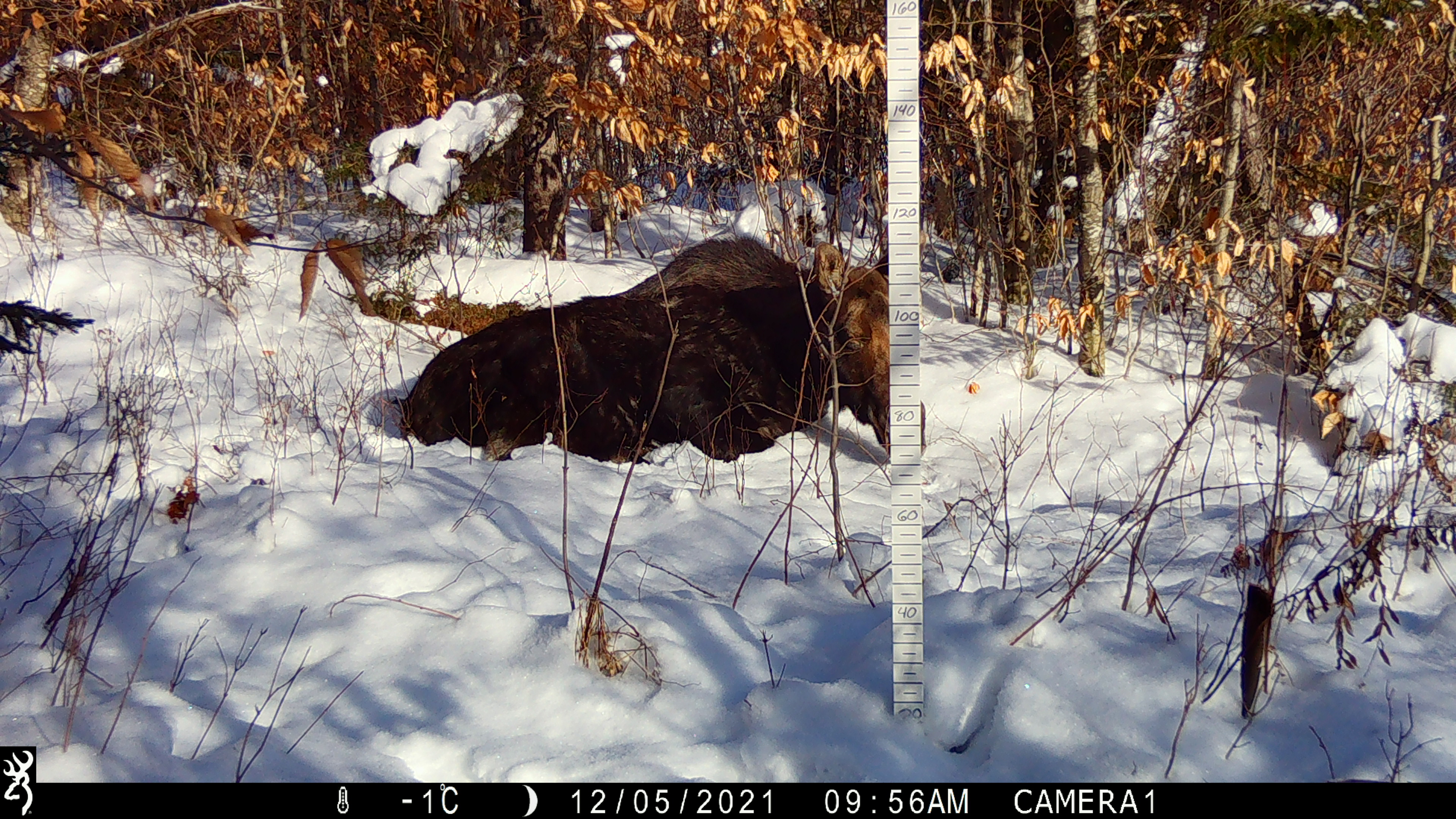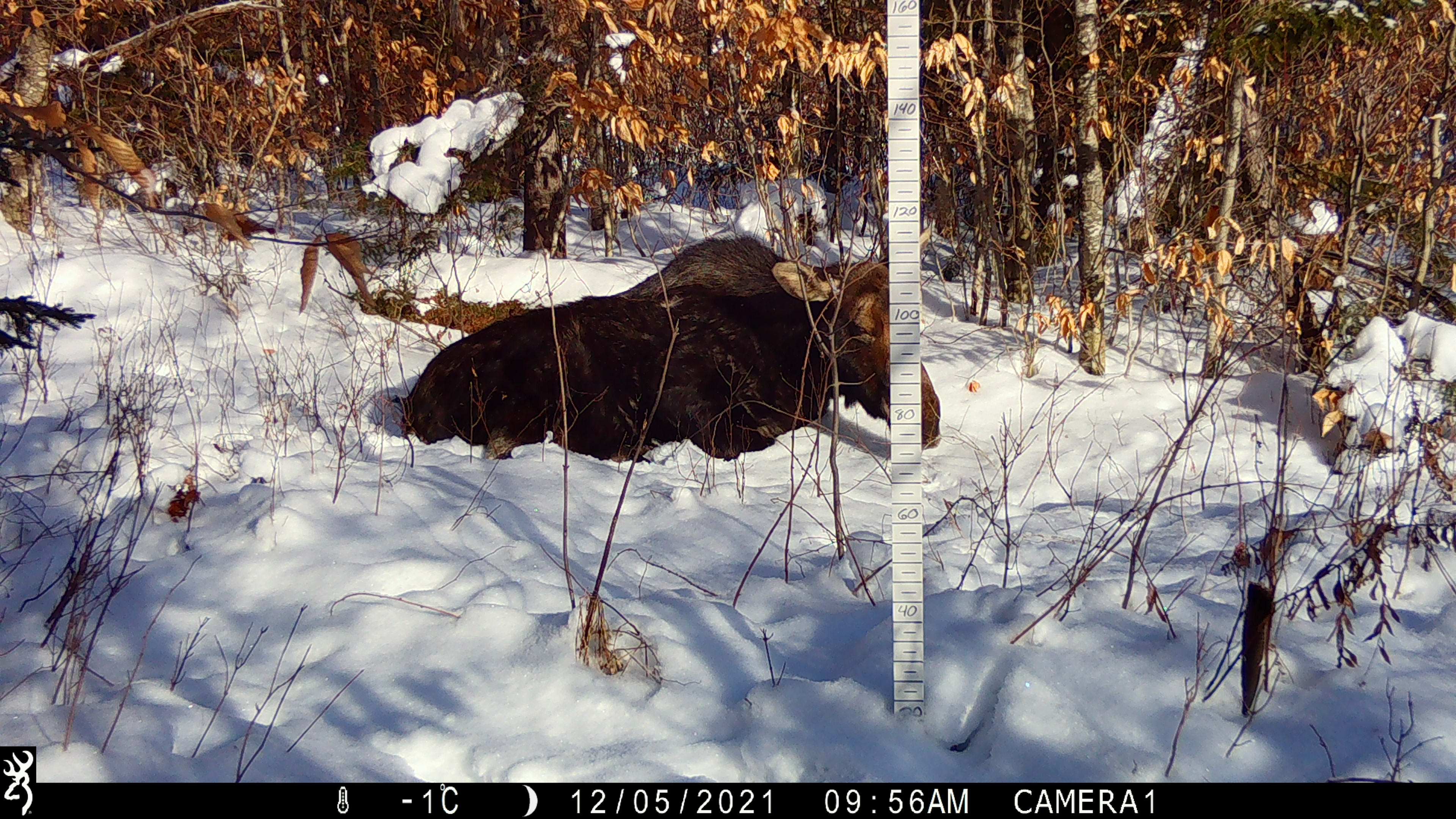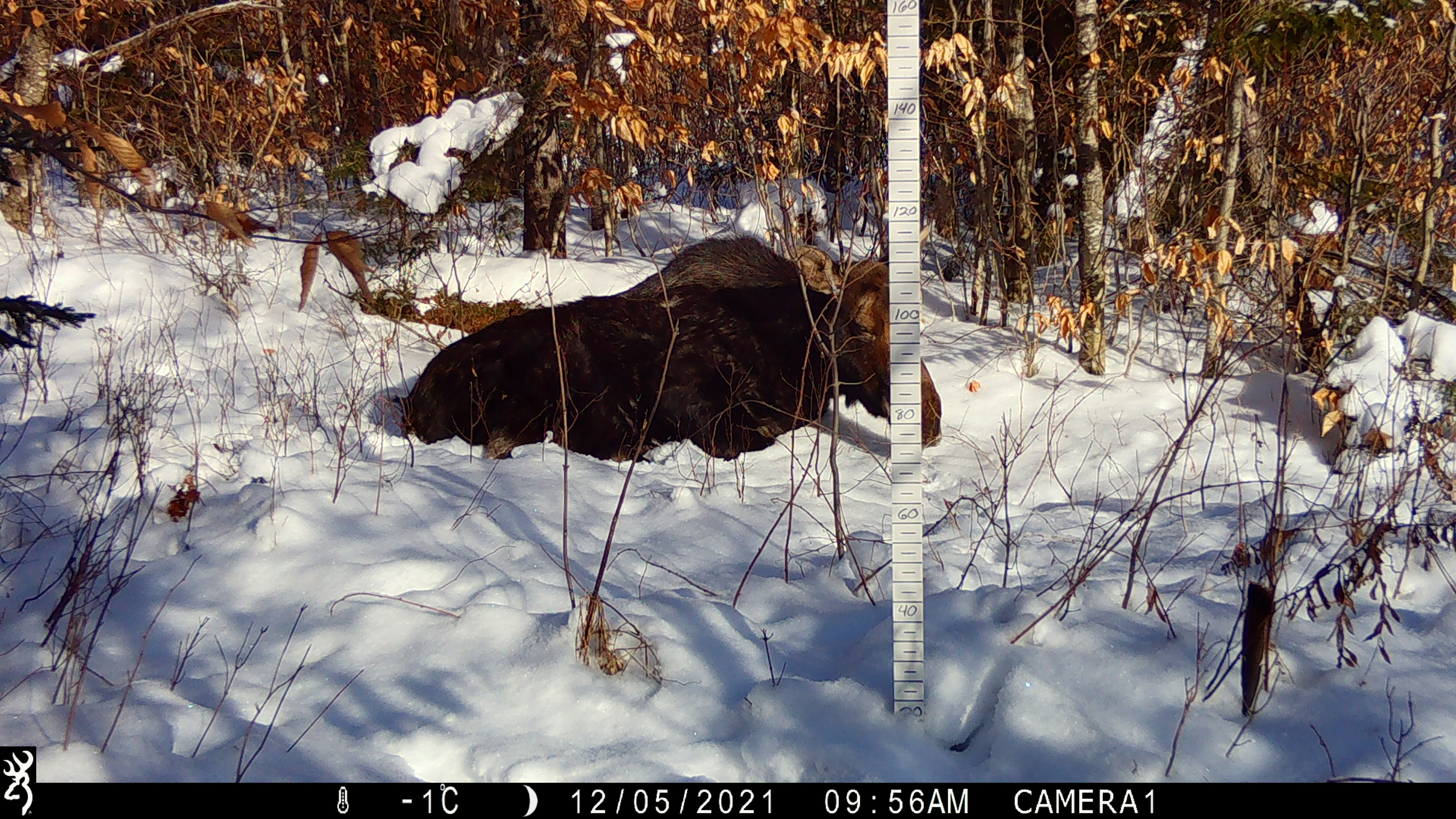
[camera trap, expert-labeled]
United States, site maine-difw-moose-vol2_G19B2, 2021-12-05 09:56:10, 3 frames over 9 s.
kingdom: Animalia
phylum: Chordata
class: Mammalia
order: Artiodactyla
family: Cervidae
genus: Alces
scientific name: Alces alces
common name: moose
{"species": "moose (Alces alces)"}